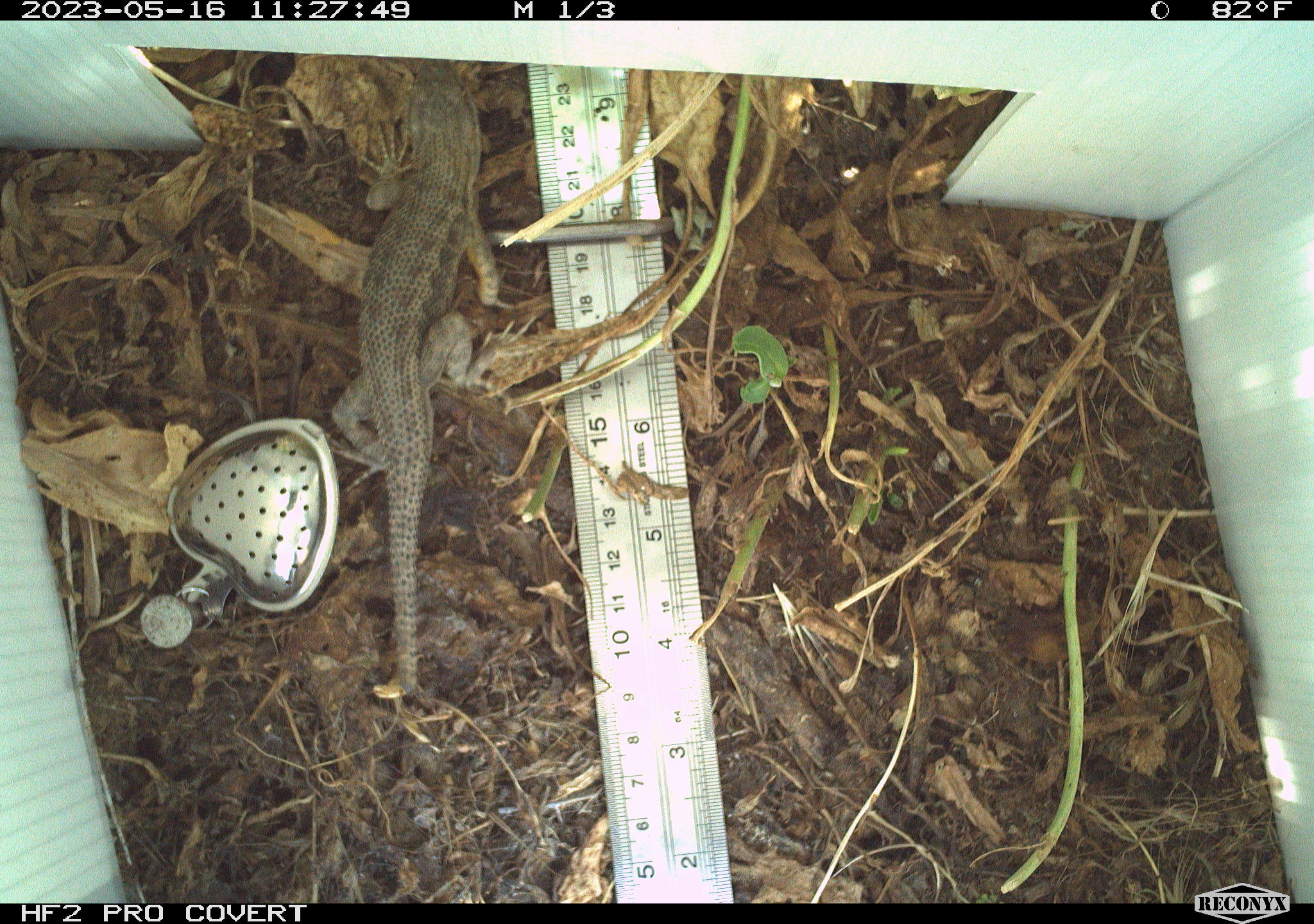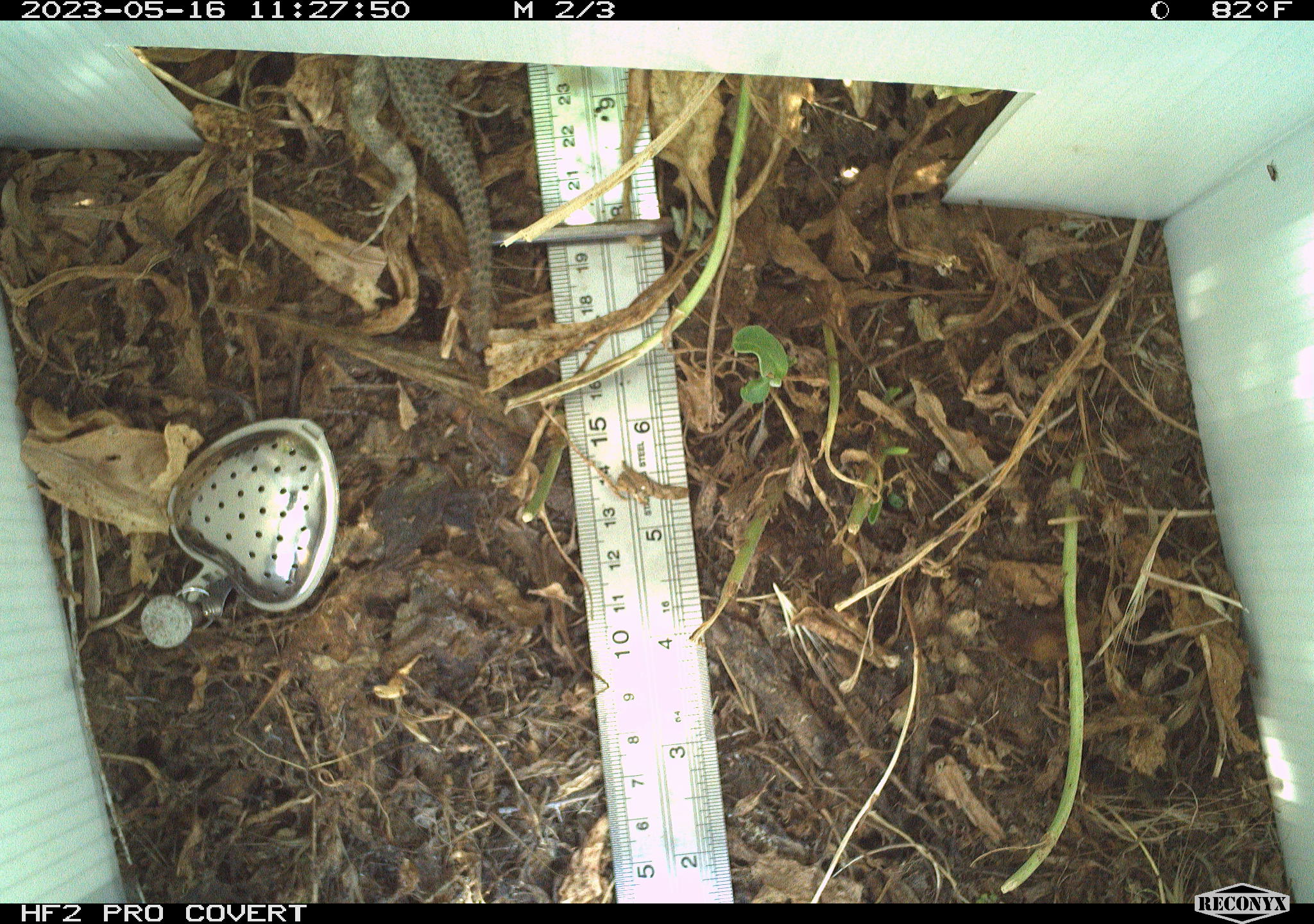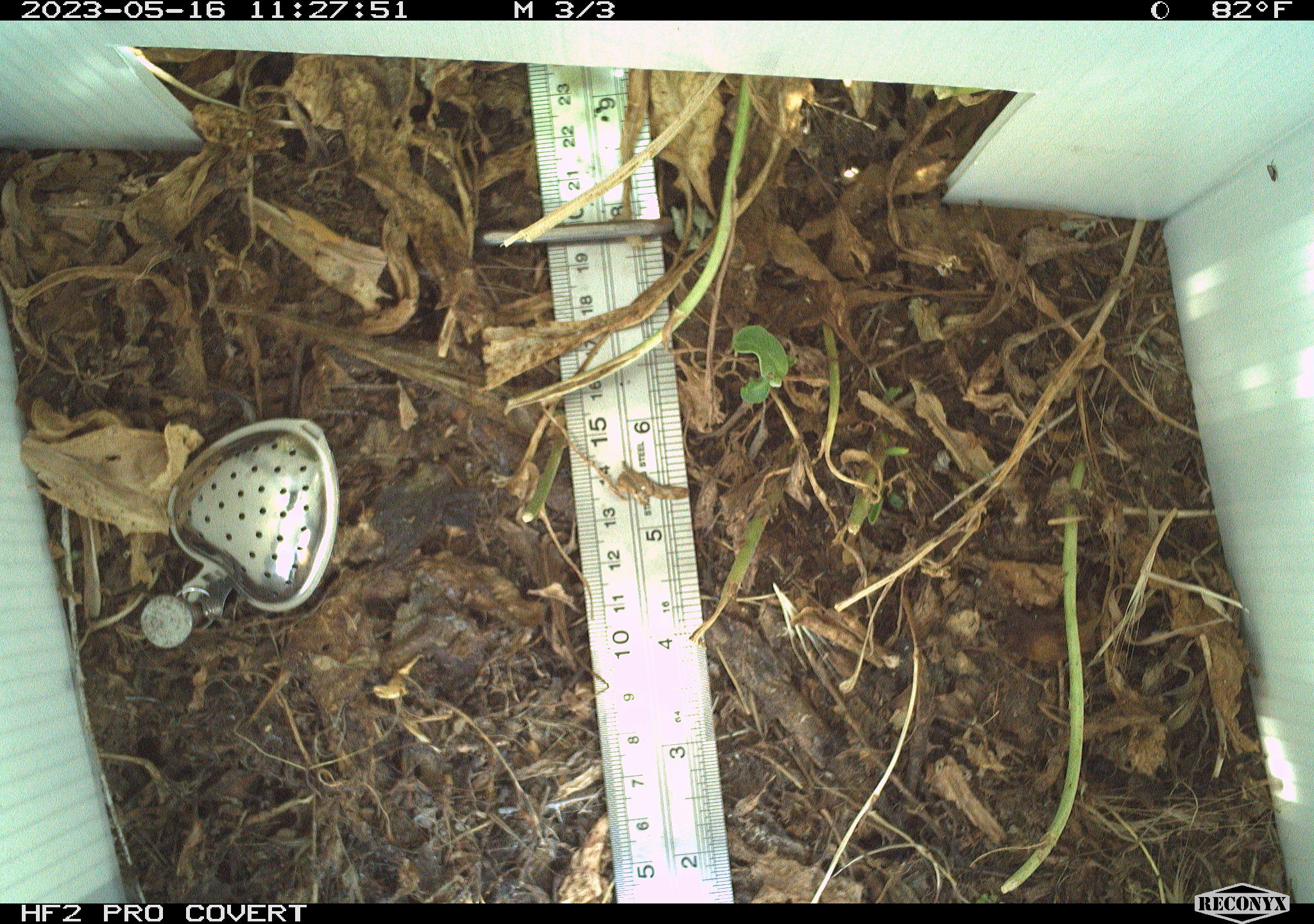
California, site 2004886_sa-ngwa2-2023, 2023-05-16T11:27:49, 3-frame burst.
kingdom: Animalia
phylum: Chordata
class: Reptilia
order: Squamata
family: Phrynosomatidae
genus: Uta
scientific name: Uta stansburiana elegans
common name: western side-blotched lizard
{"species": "western side-blotched lizard (Uta stansburiana elegans)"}